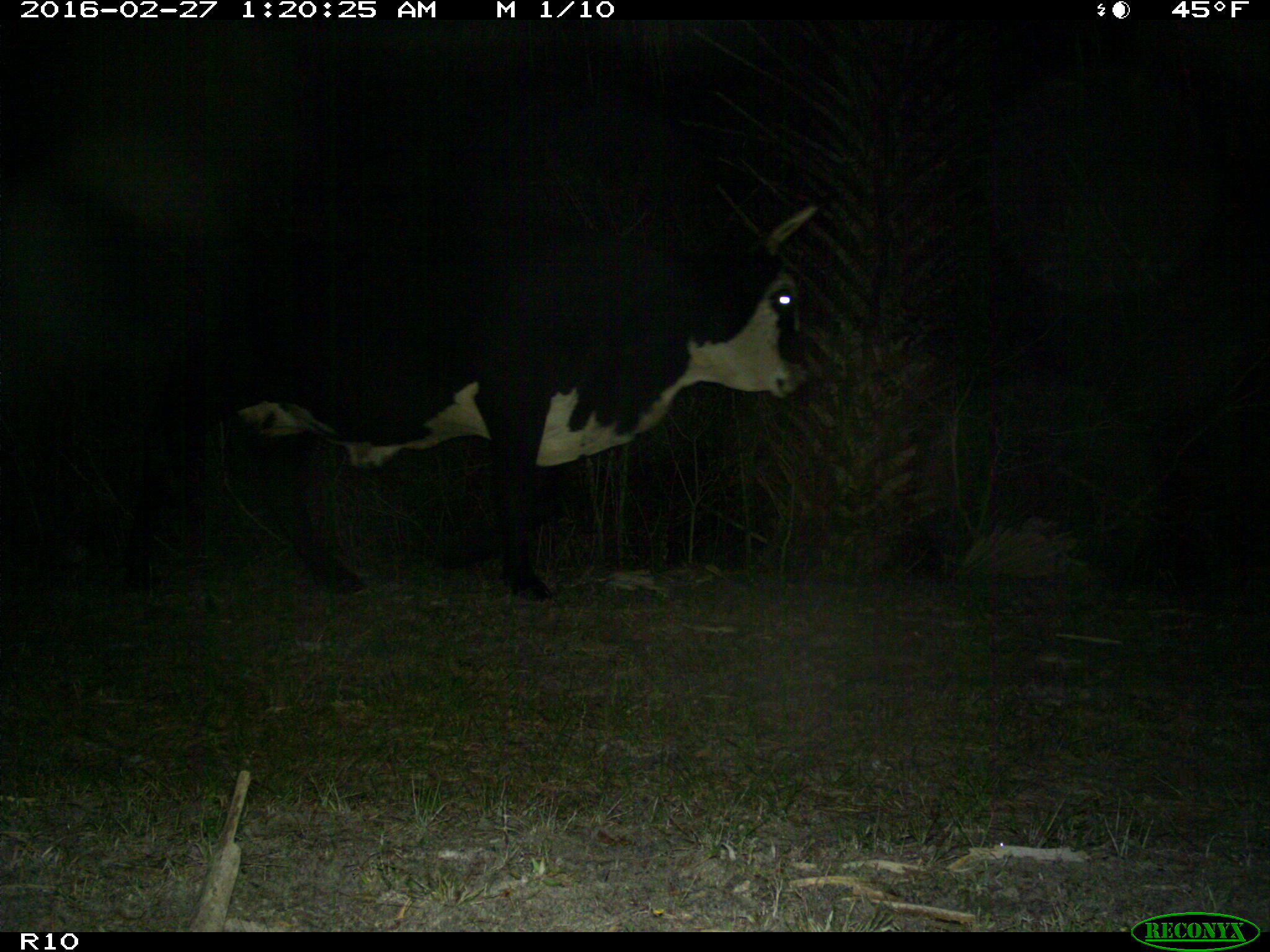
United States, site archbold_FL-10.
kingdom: Animalia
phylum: Chordata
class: Mammalia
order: Artiodactyla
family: Bovidae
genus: Bos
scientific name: Bos taurus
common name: domestic cow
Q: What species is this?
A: Bos taurus (domestic cow).